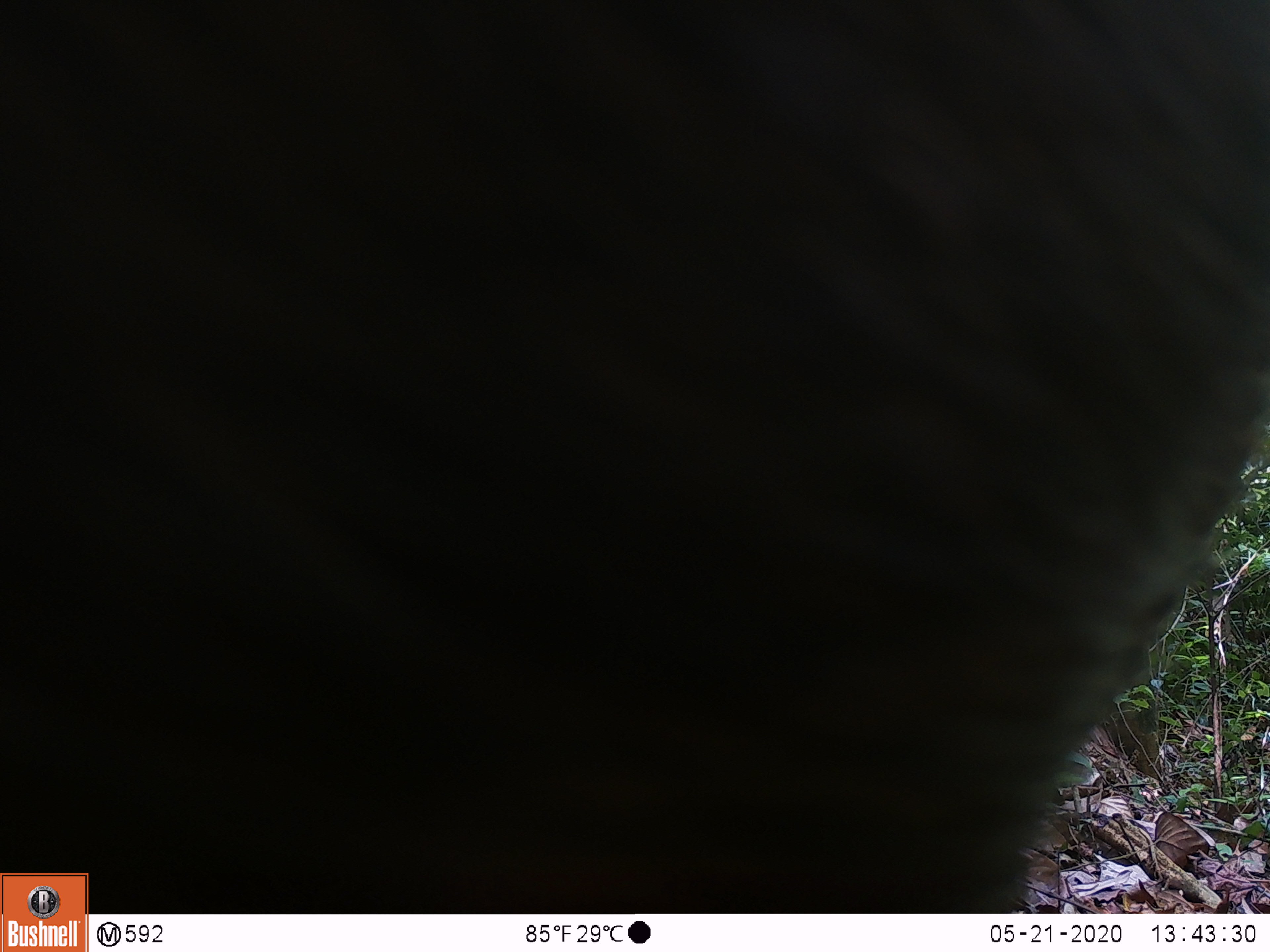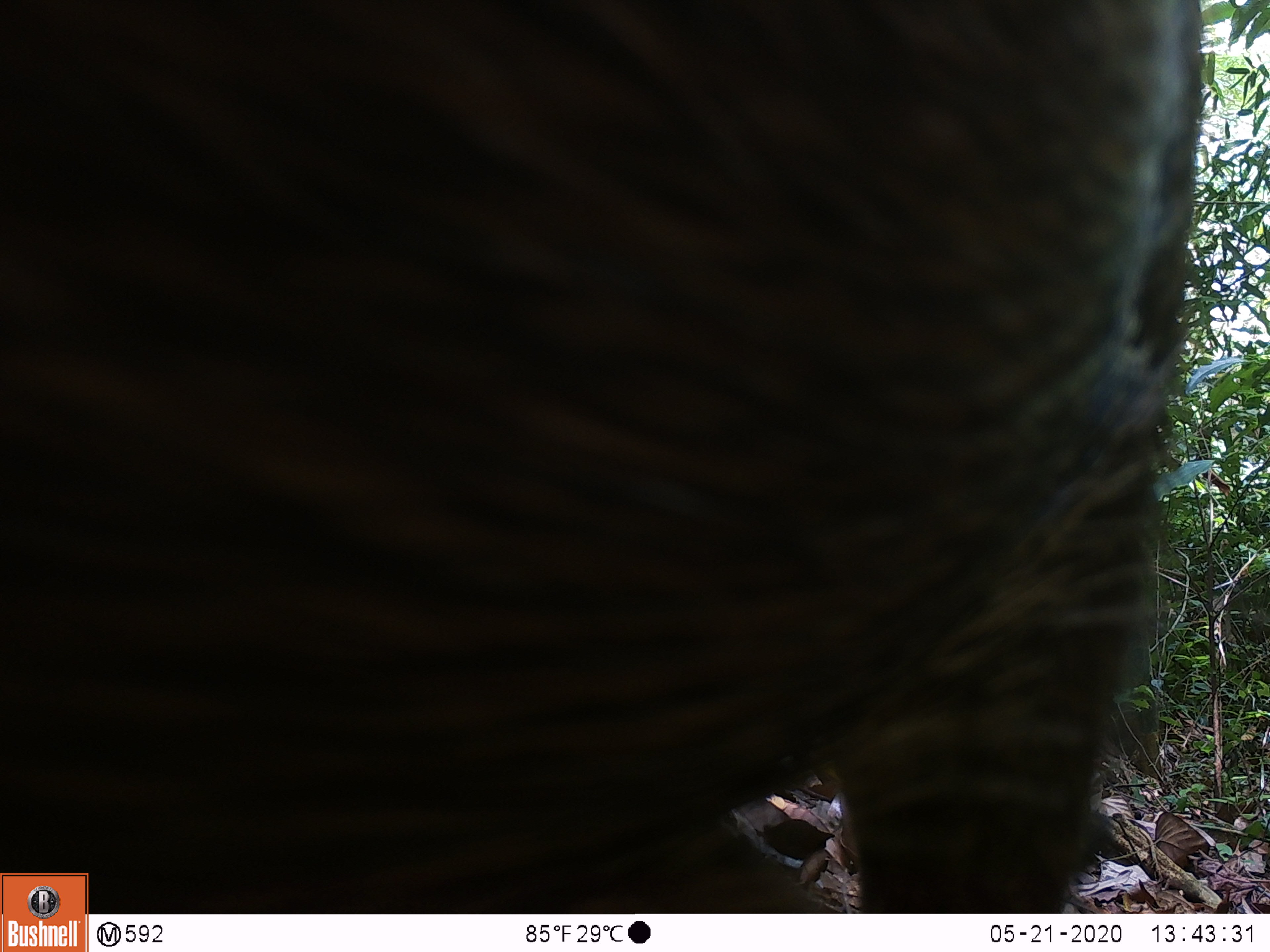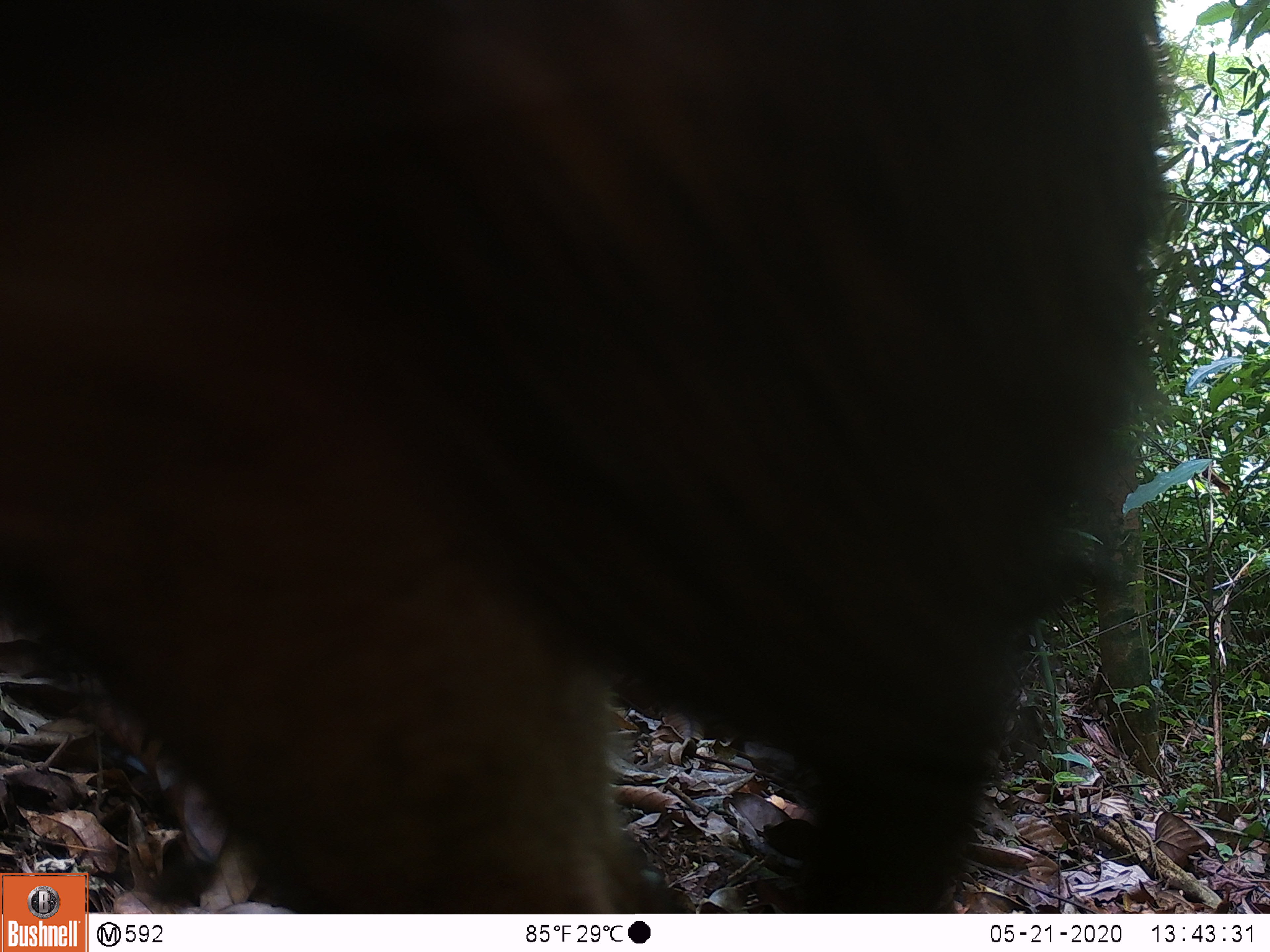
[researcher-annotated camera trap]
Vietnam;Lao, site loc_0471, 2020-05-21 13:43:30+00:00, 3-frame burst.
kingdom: Animalia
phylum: Chordata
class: Mammalia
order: Artiodactyla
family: Suidae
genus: Sus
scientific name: Sus scrofa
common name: eurasian wild pig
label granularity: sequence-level